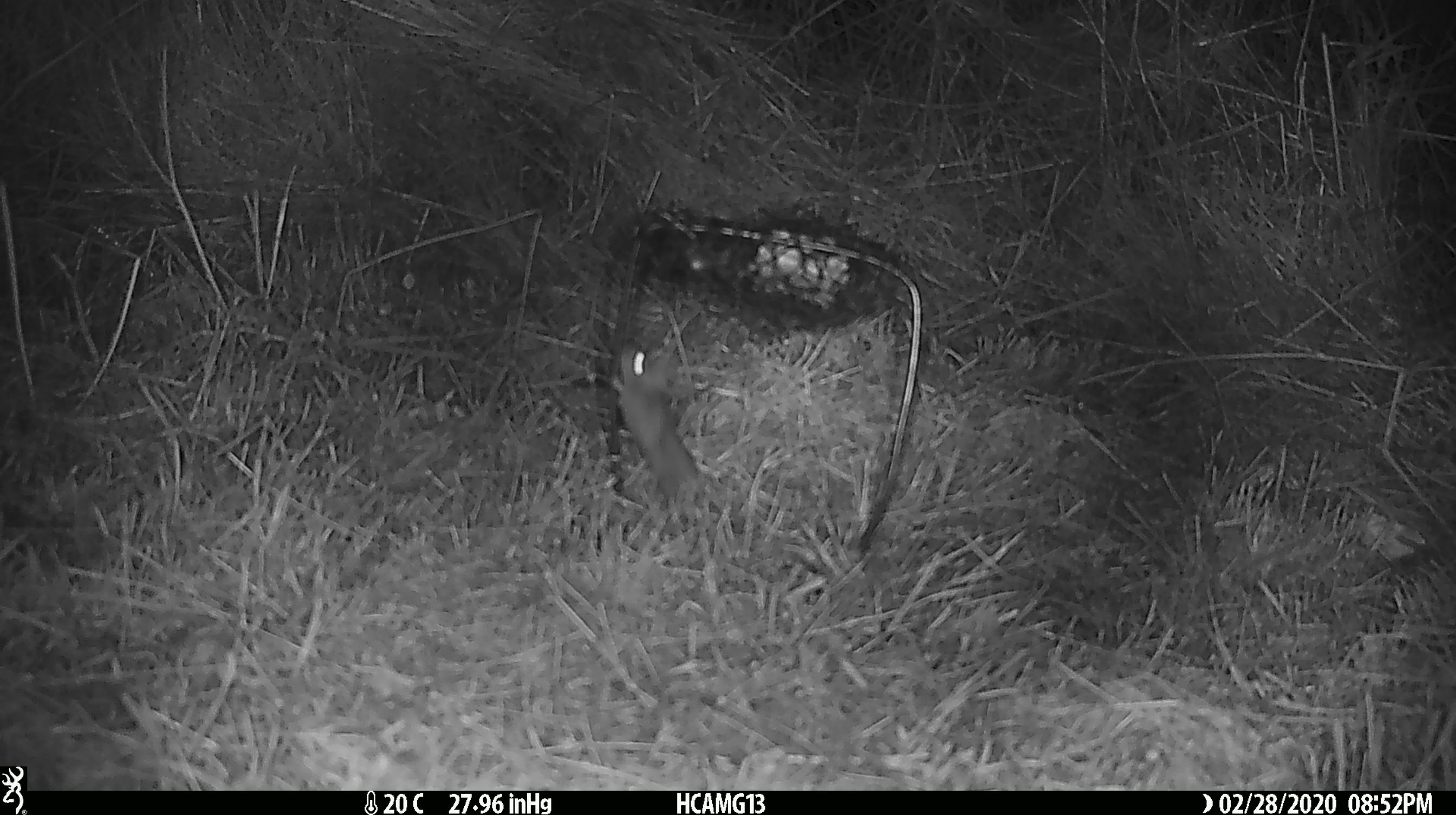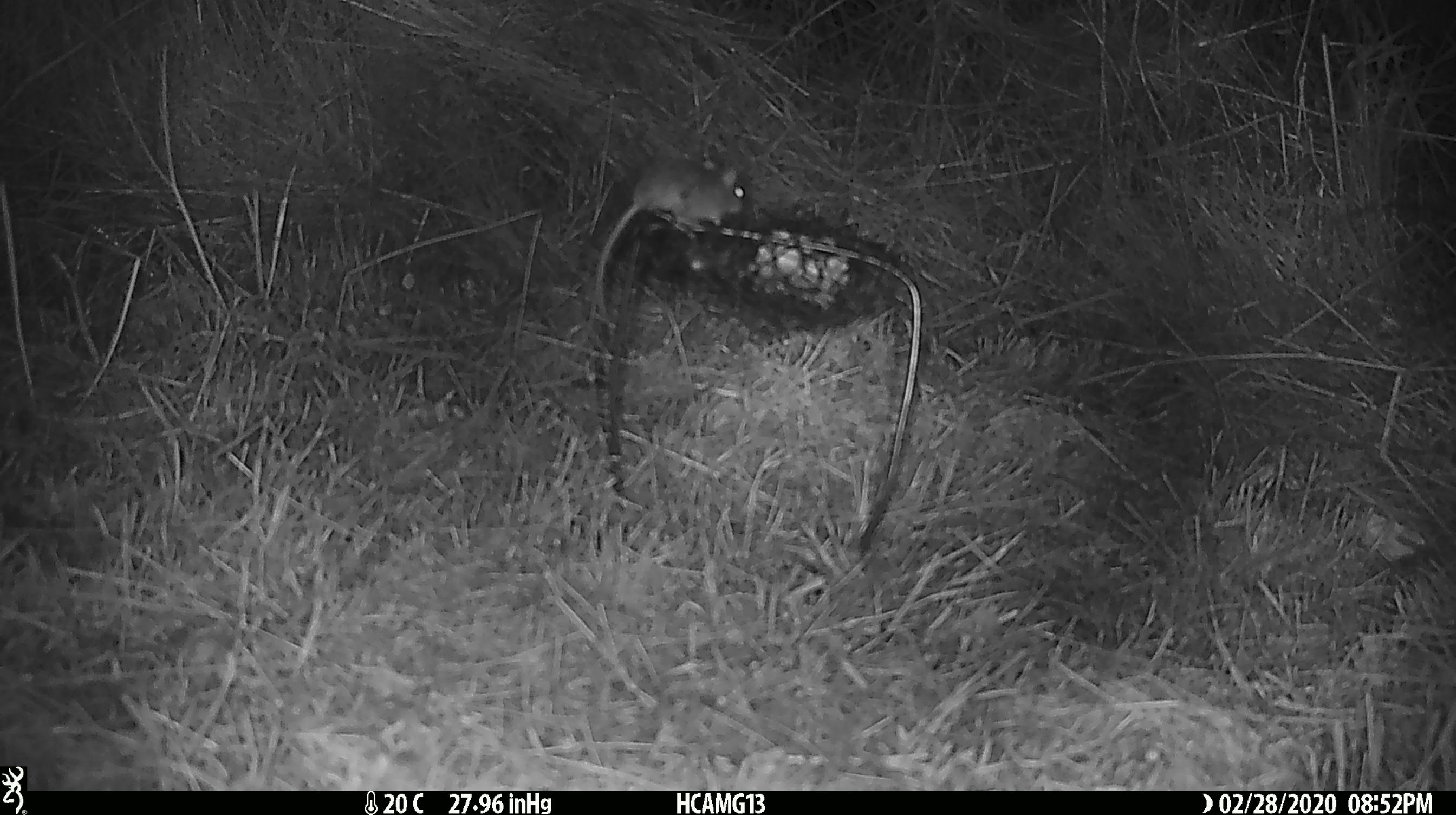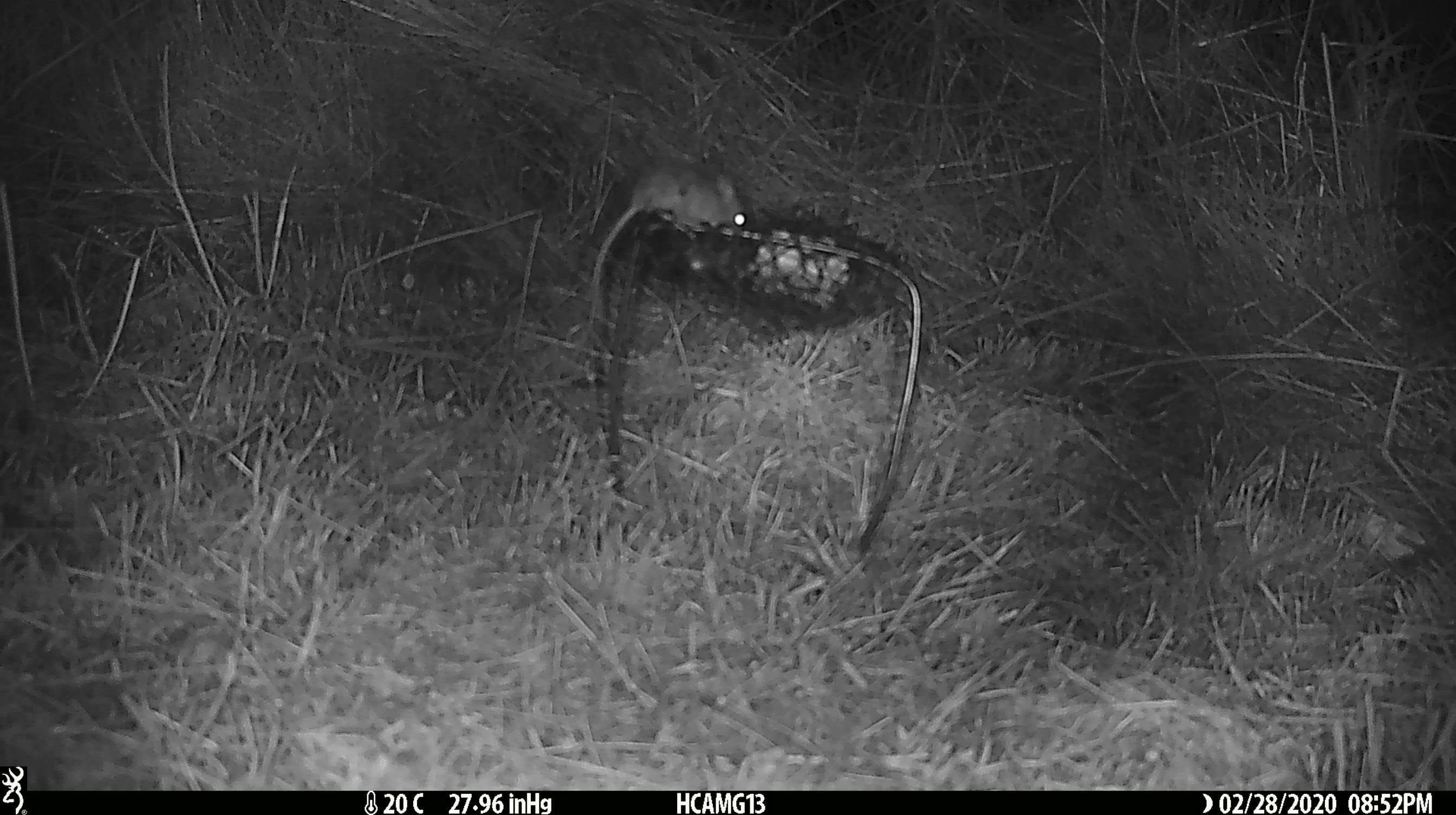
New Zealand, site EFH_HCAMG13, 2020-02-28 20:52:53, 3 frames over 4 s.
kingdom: Animalia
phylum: Chordata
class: Mammalia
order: Rodentia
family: Muridae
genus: Mus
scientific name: Mus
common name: mouse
Mouse (Mus).